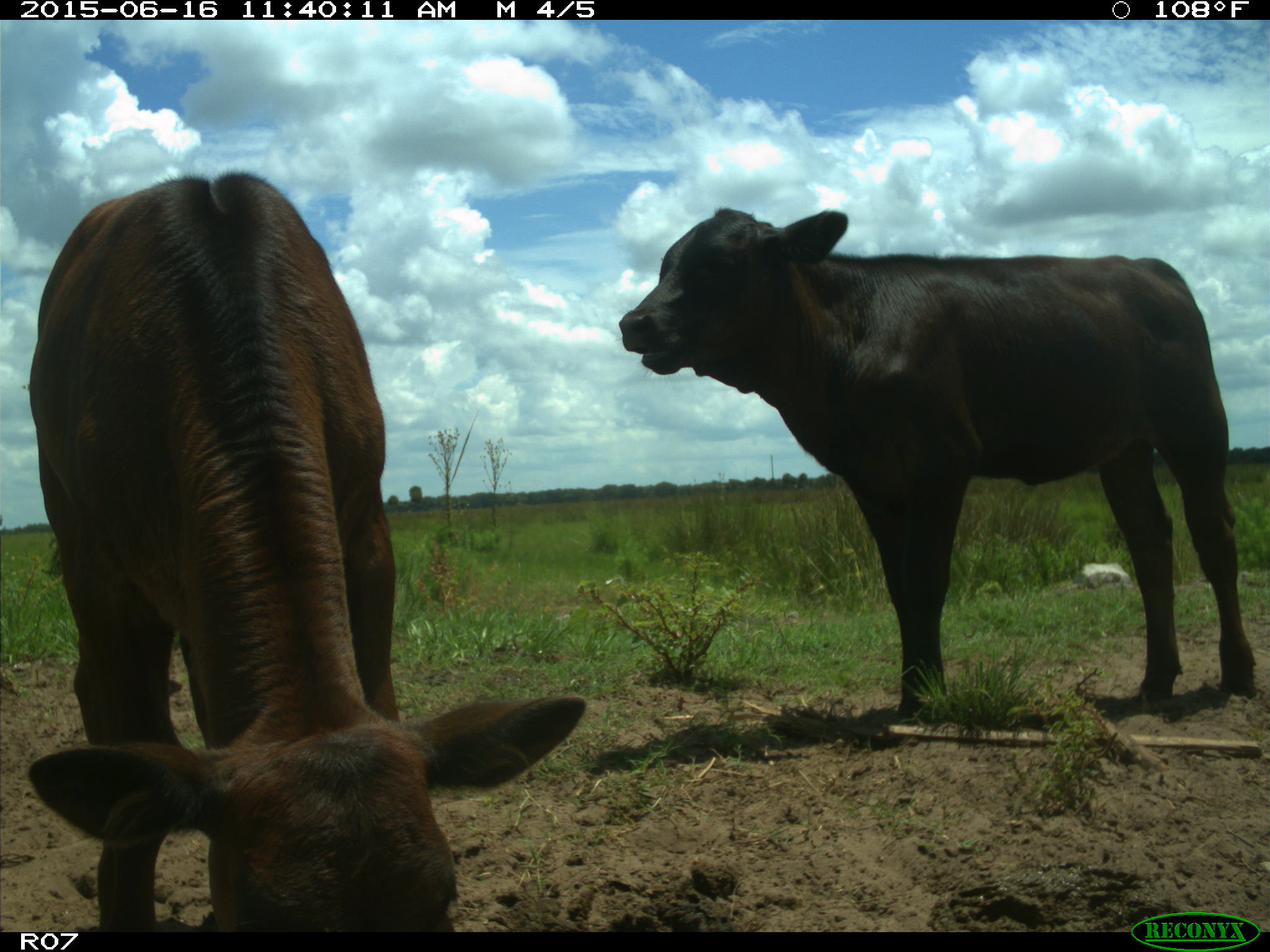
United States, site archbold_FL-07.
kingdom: Animalia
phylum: Chordata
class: Mammalia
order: Artiodactyla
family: Bovidae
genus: Bos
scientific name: Bos taurus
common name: domestic cow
Bos taurus (domestic cow).